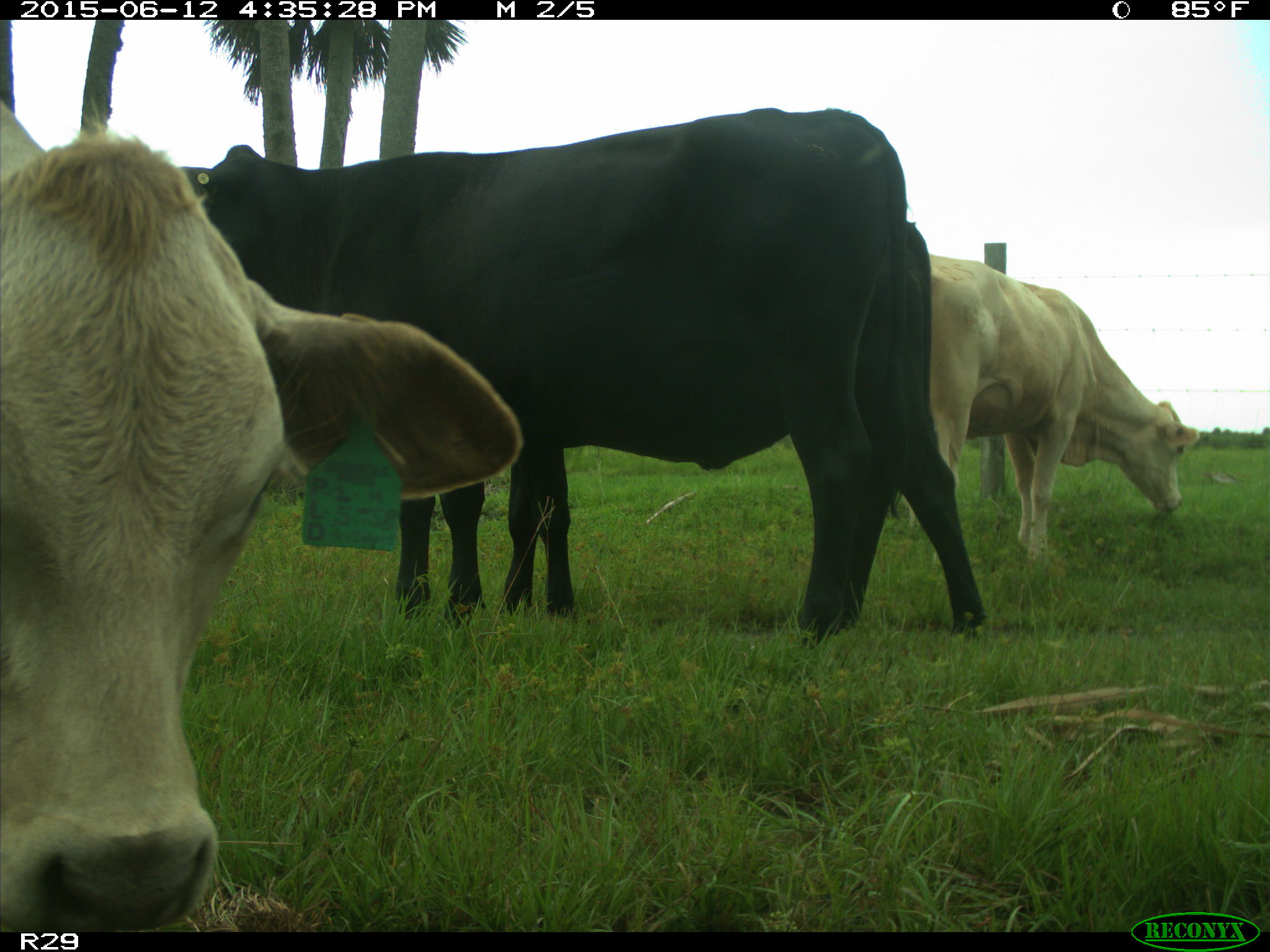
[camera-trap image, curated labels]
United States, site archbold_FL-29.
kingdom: Animalia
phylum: Chordata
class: Mammalia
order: Artiodactyla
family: Bovidae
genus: Bos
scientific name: Bos taurus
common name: domestic cow